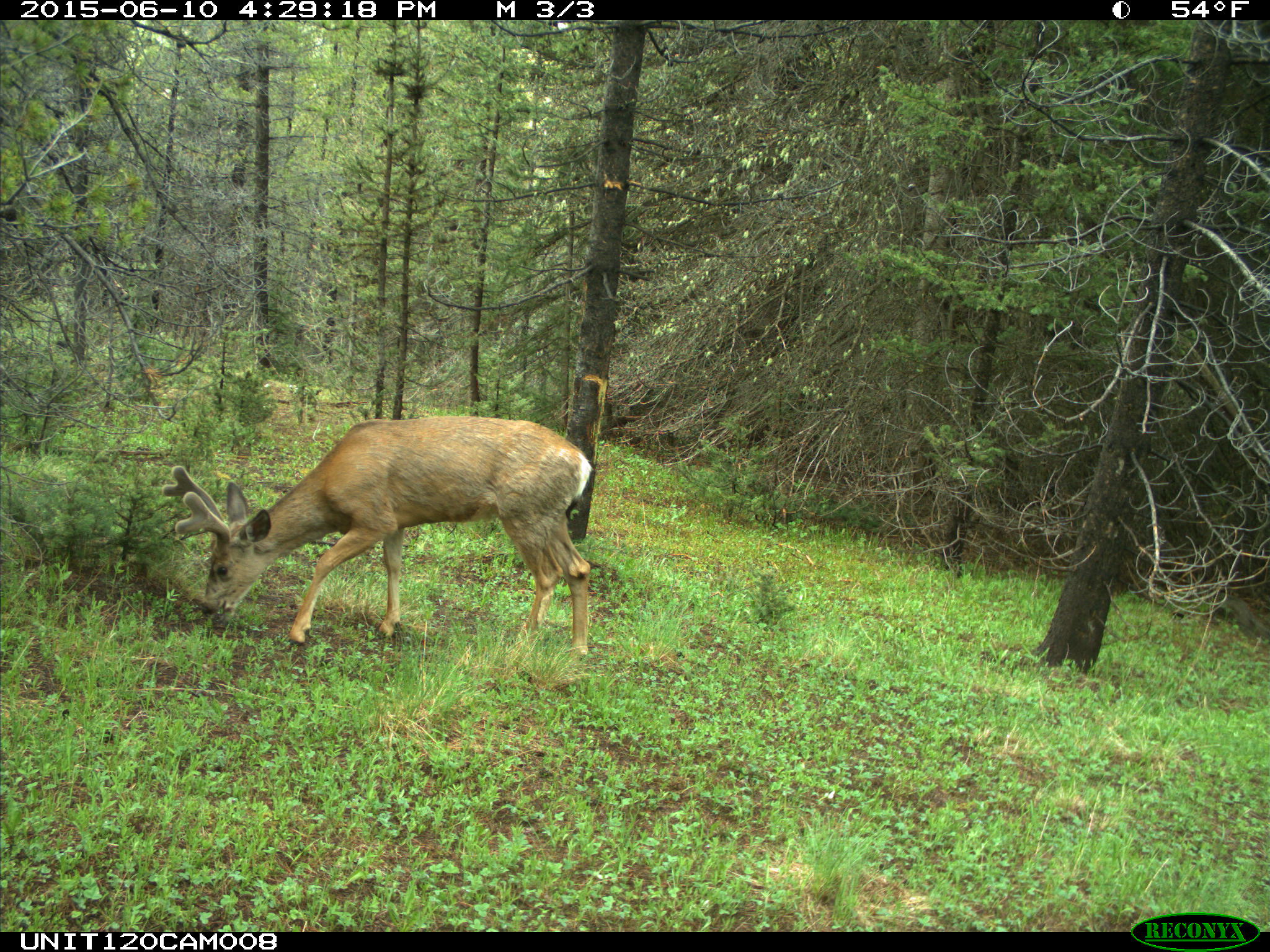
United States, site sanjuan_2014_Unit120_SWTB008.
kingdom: Animalia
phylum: Chordata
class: Mammalia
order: Artiodactyla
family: Cervidae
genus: Odocoileus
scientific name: Odocoileus hemionus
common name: mule deer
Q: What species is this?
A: Odocoileus hemionus (mule deer).